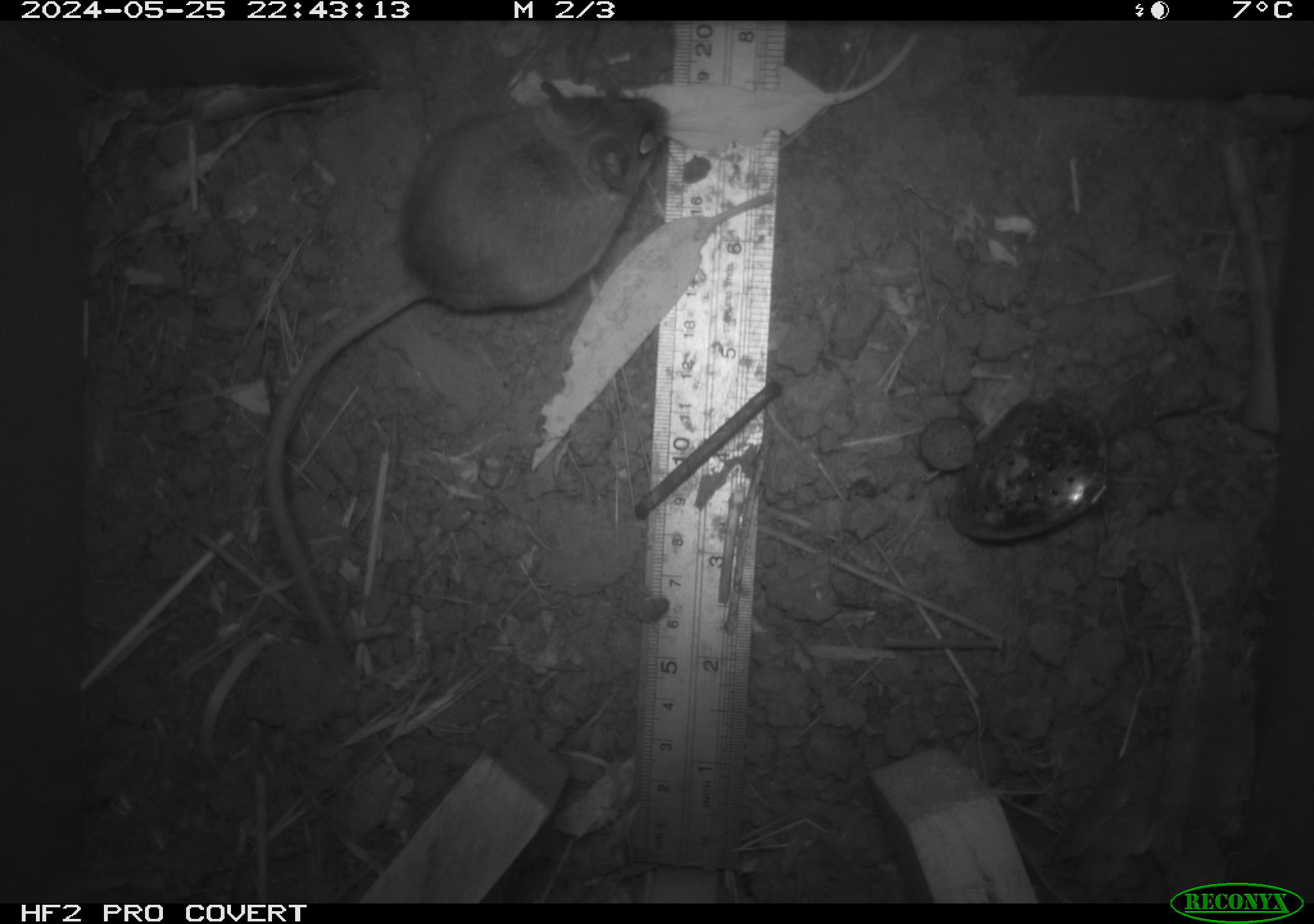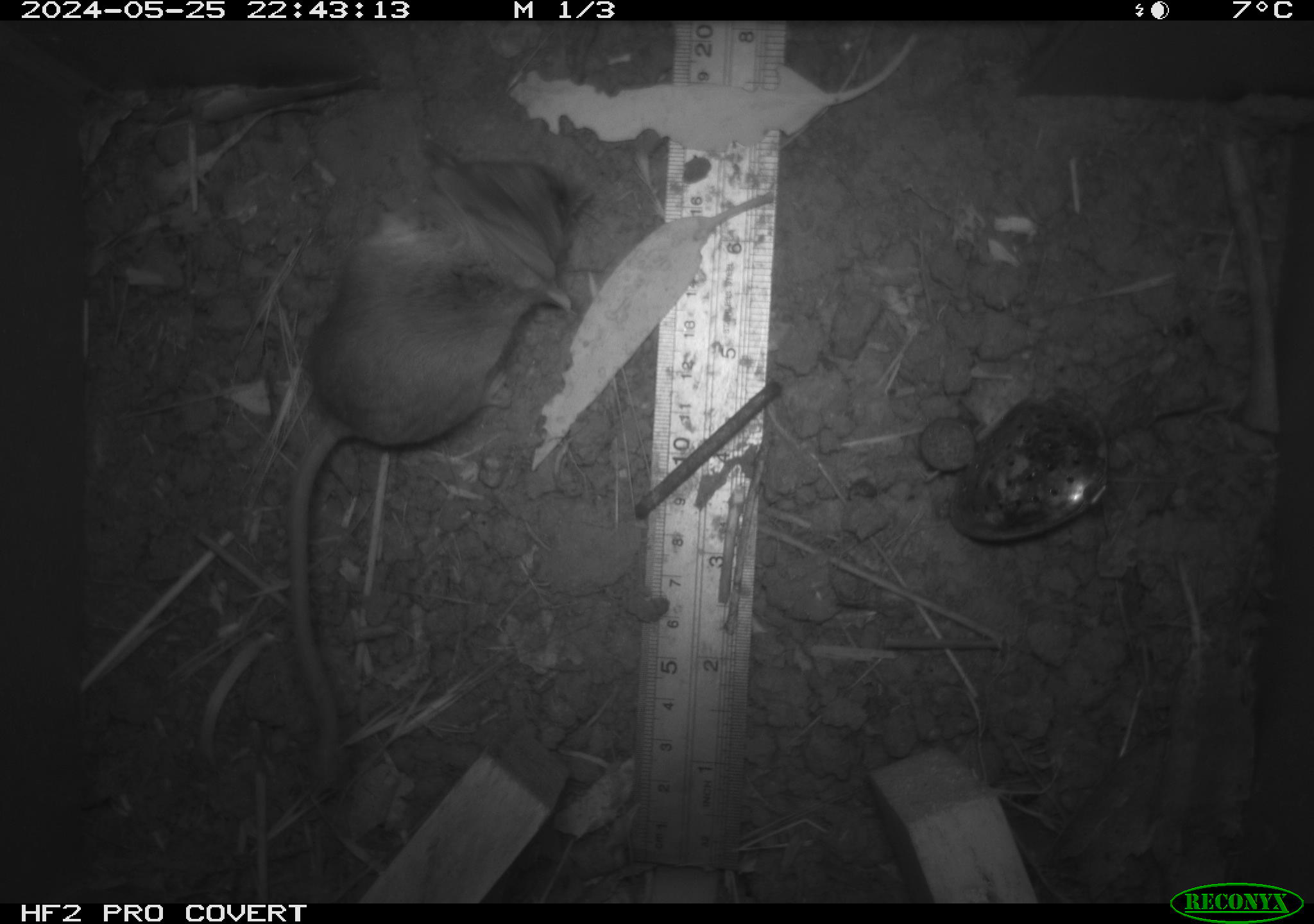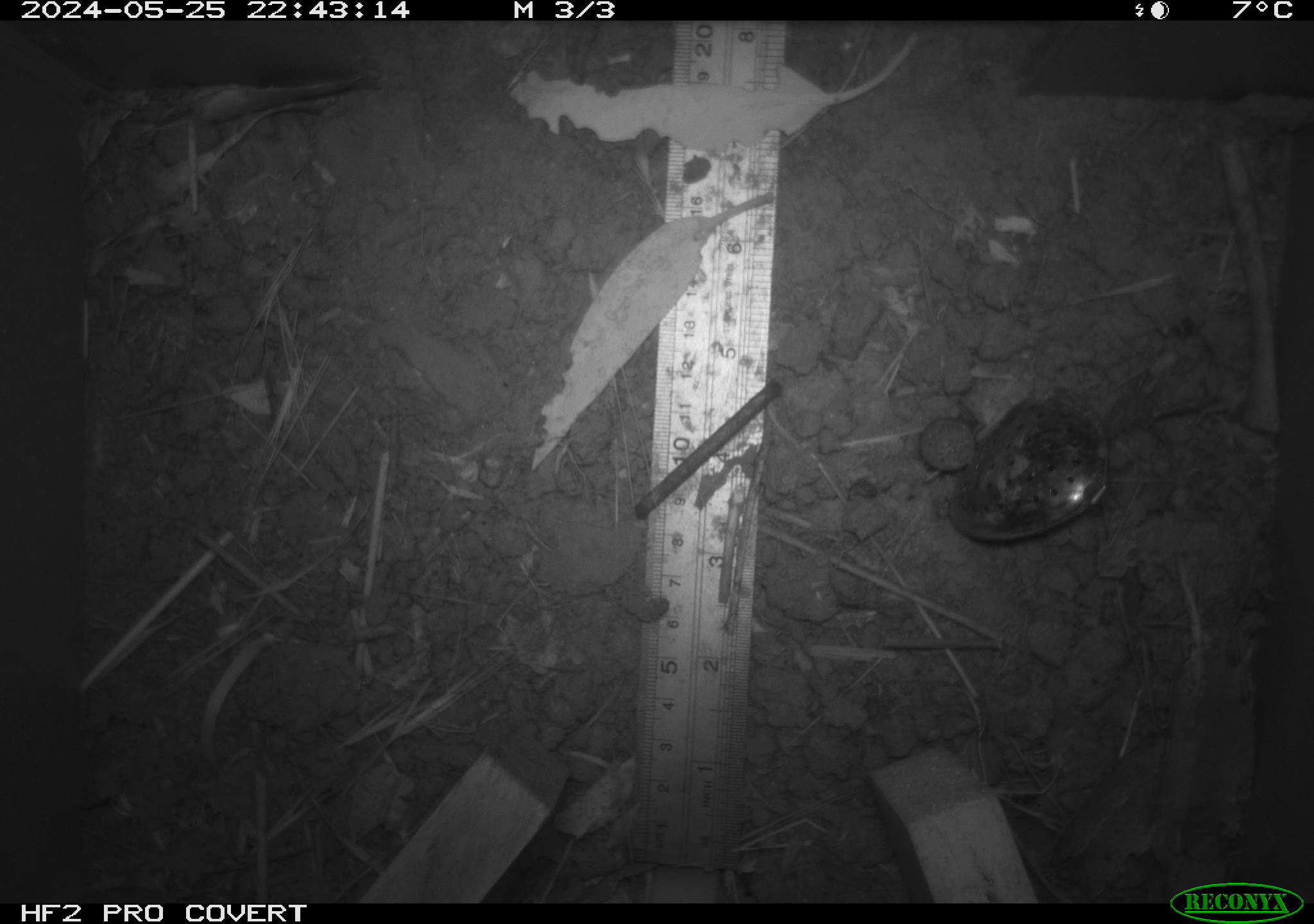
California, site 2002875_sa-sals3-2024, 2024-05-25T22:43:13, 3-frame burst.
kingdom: Animalia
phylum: Chordata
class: Mammalia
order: Rodentia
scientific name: Rodentia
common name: mouse species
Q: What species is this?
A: Mouse species (Rodentia).